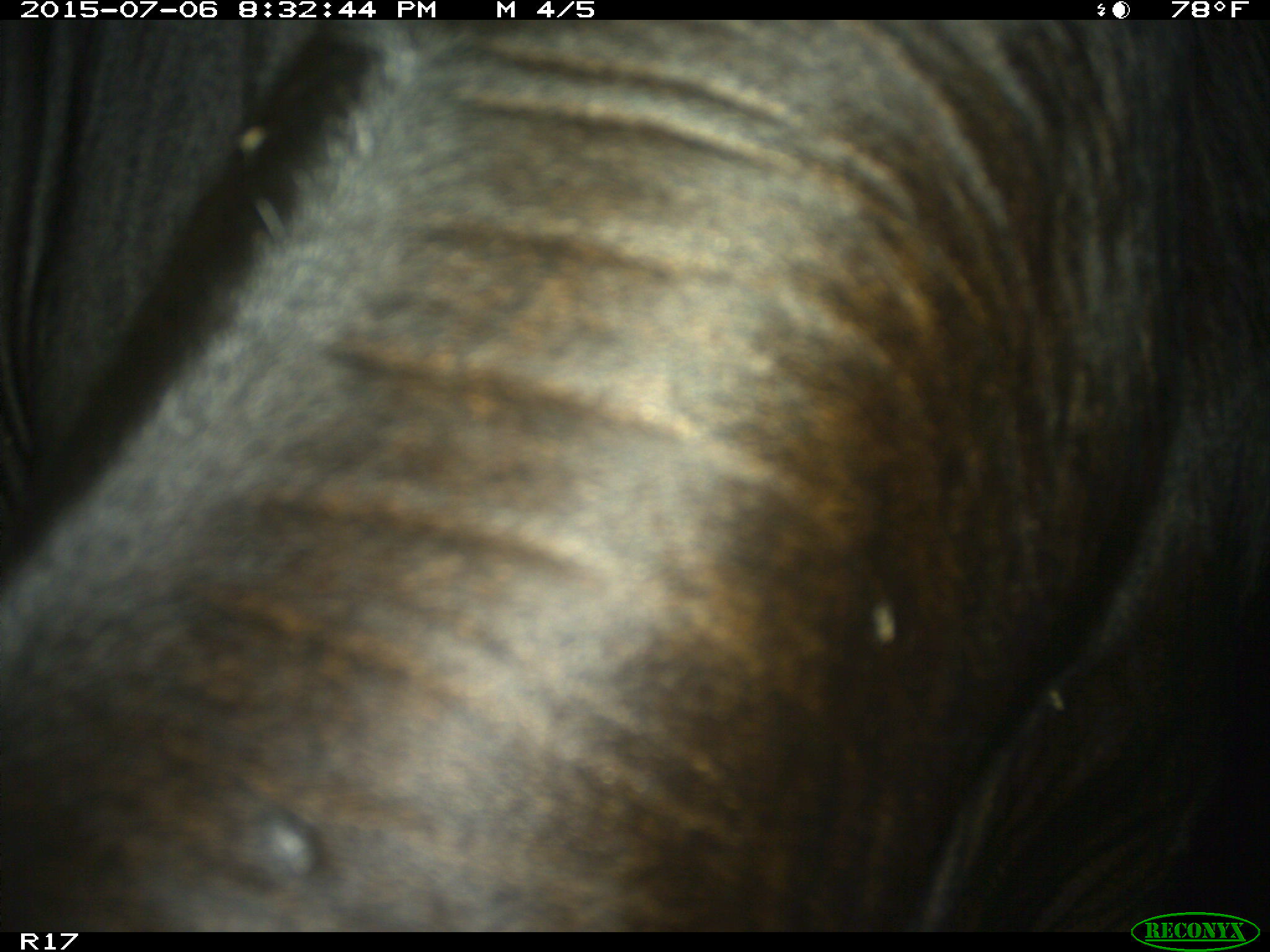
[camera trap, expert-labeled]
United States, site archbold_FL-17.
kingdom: Animalia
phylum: Chordata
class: Mammalia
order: Artiodactyla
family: Bovidae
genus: Bos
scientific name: Bos taurus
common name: domestic cow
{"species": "Bos taurus (domestic cow)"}